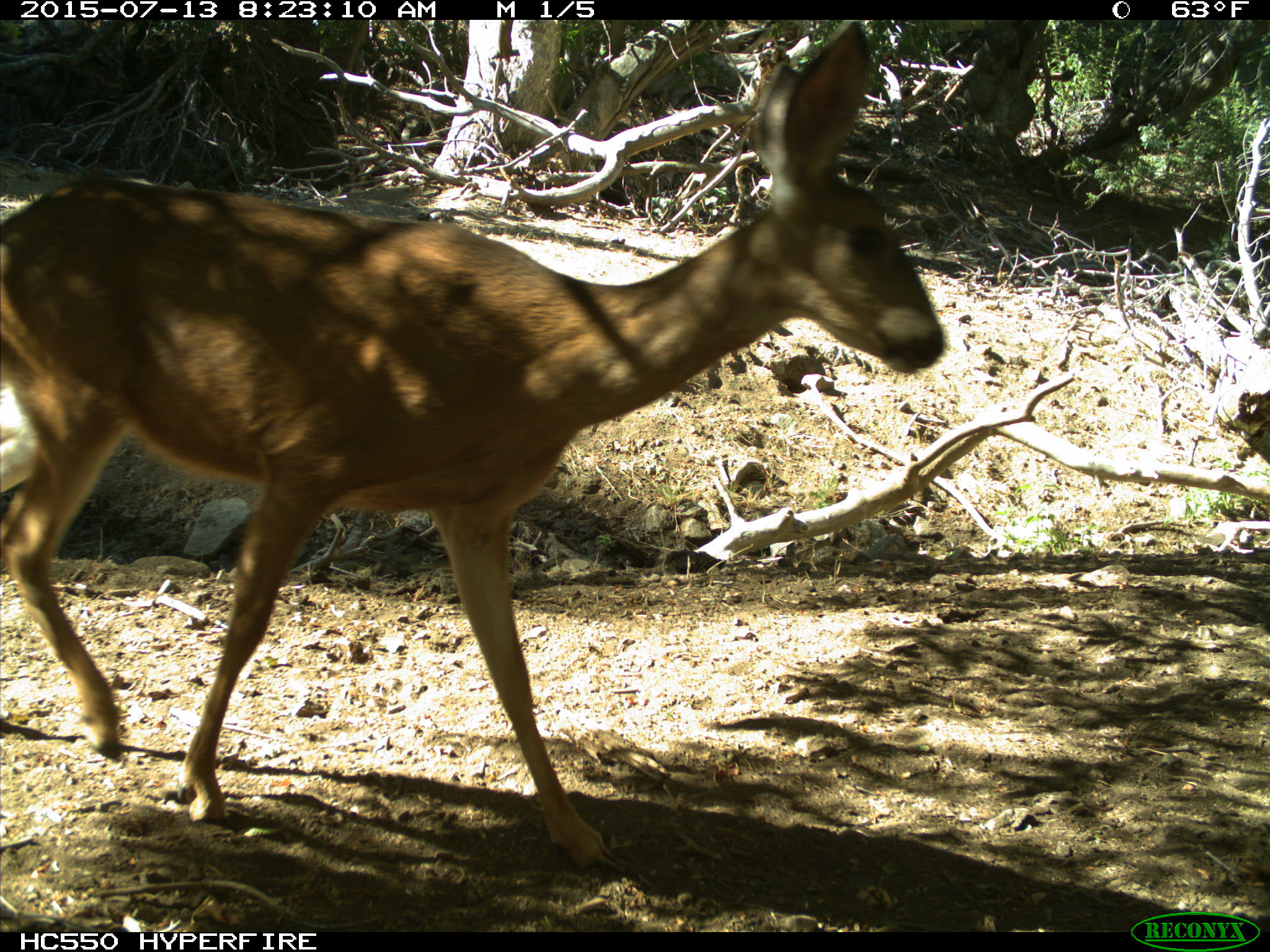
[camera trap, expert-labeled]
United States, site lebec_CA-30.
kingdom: Animalia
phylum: Chordata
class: Mammalia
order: Artiodactyla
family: Cervidae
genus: Odocoileus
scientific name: Odocoileus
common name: deer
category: unidentified deer